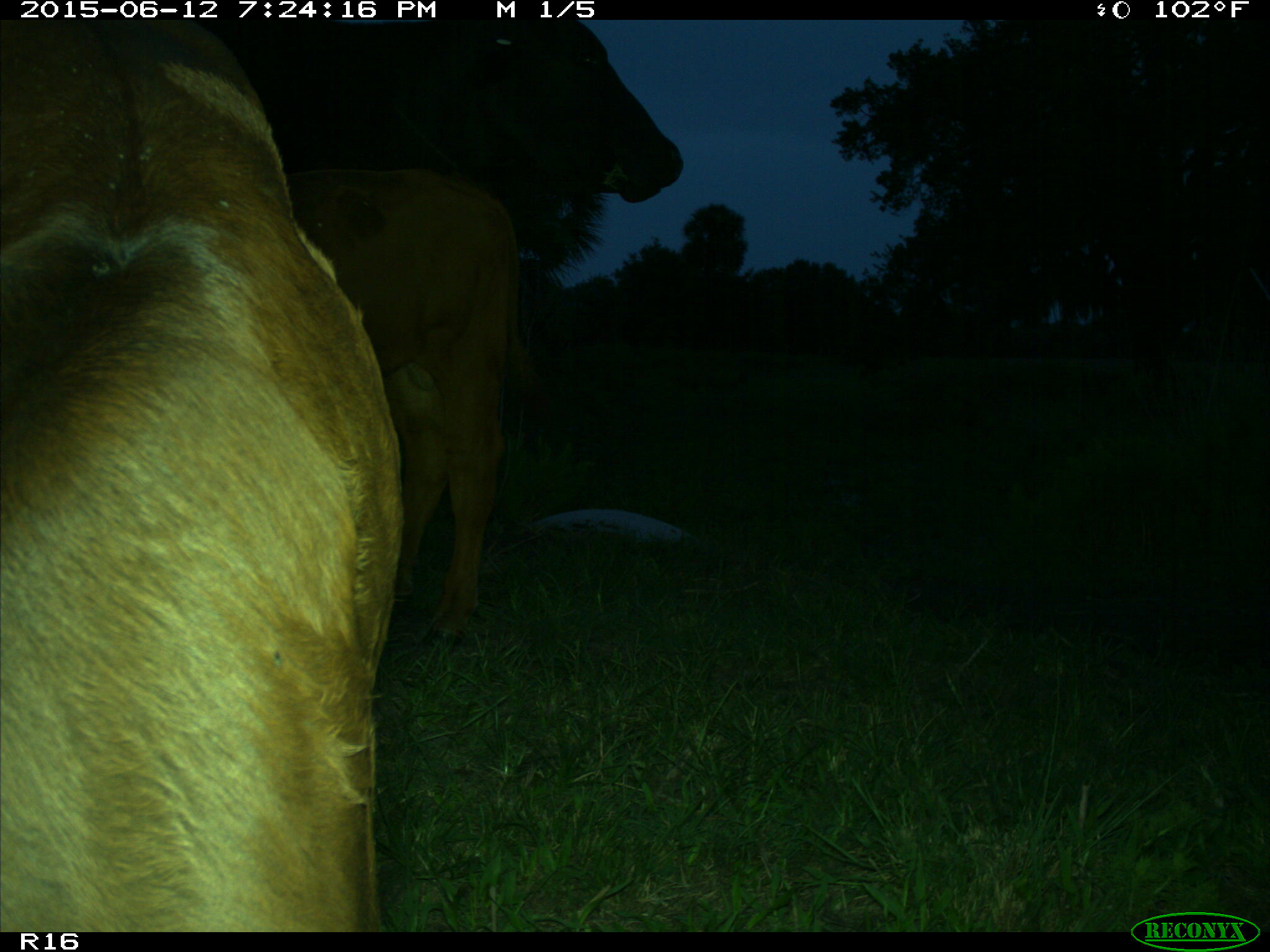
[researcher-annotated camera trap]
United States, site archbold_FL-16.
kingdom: Animalia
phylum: Chordata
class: Mammalia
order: Artiodactyla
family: Bovidae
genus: Bos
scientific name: Bos taurus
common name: domestic cow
Bos taurus (domestic cow).